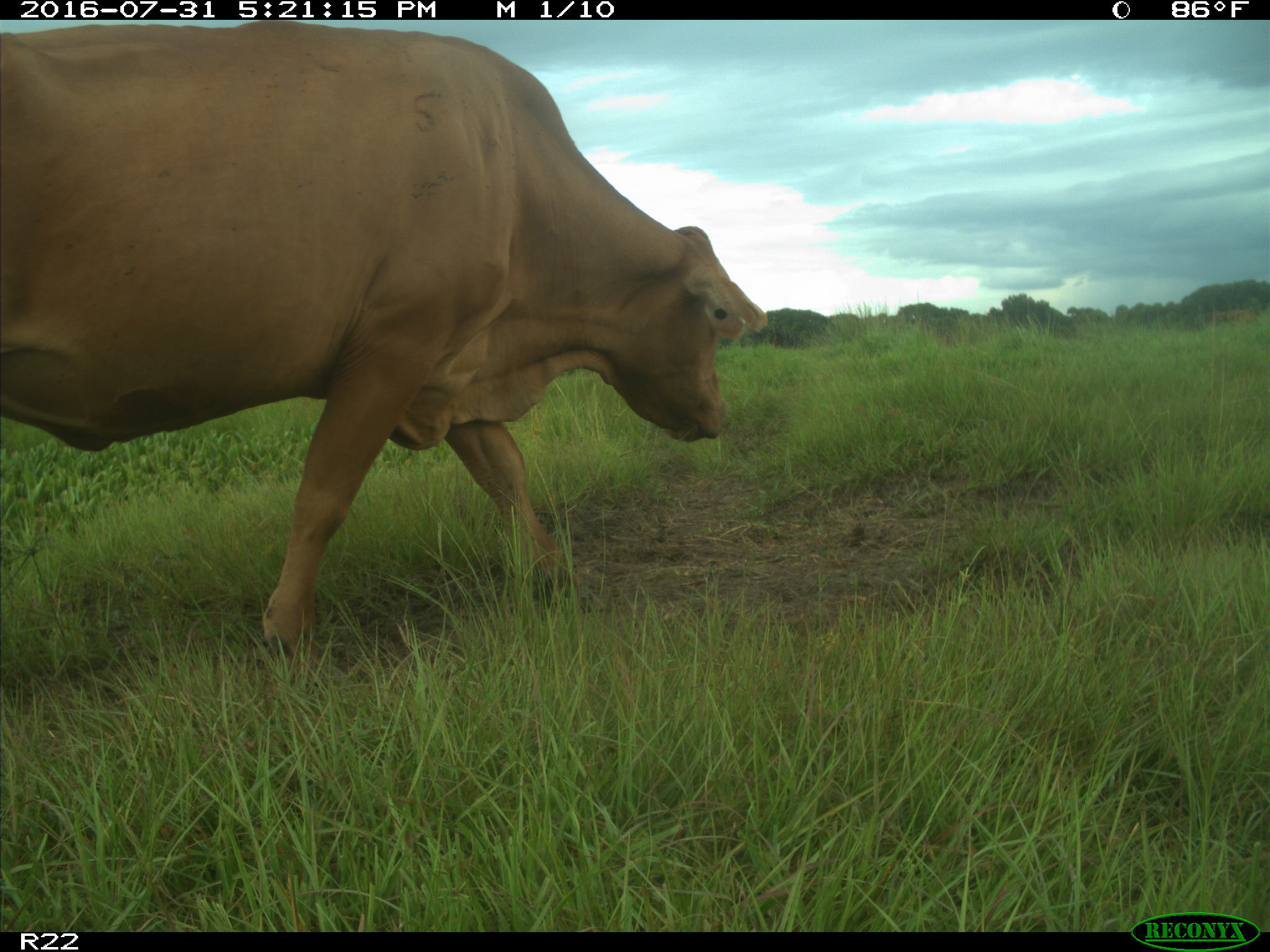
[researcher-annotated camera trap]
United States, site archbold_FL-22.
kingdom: Animalia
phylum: Chordata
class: Mammalia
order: Artiodactyla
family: Bovidae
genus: Bos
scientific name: Bos taurus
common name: domestic cow